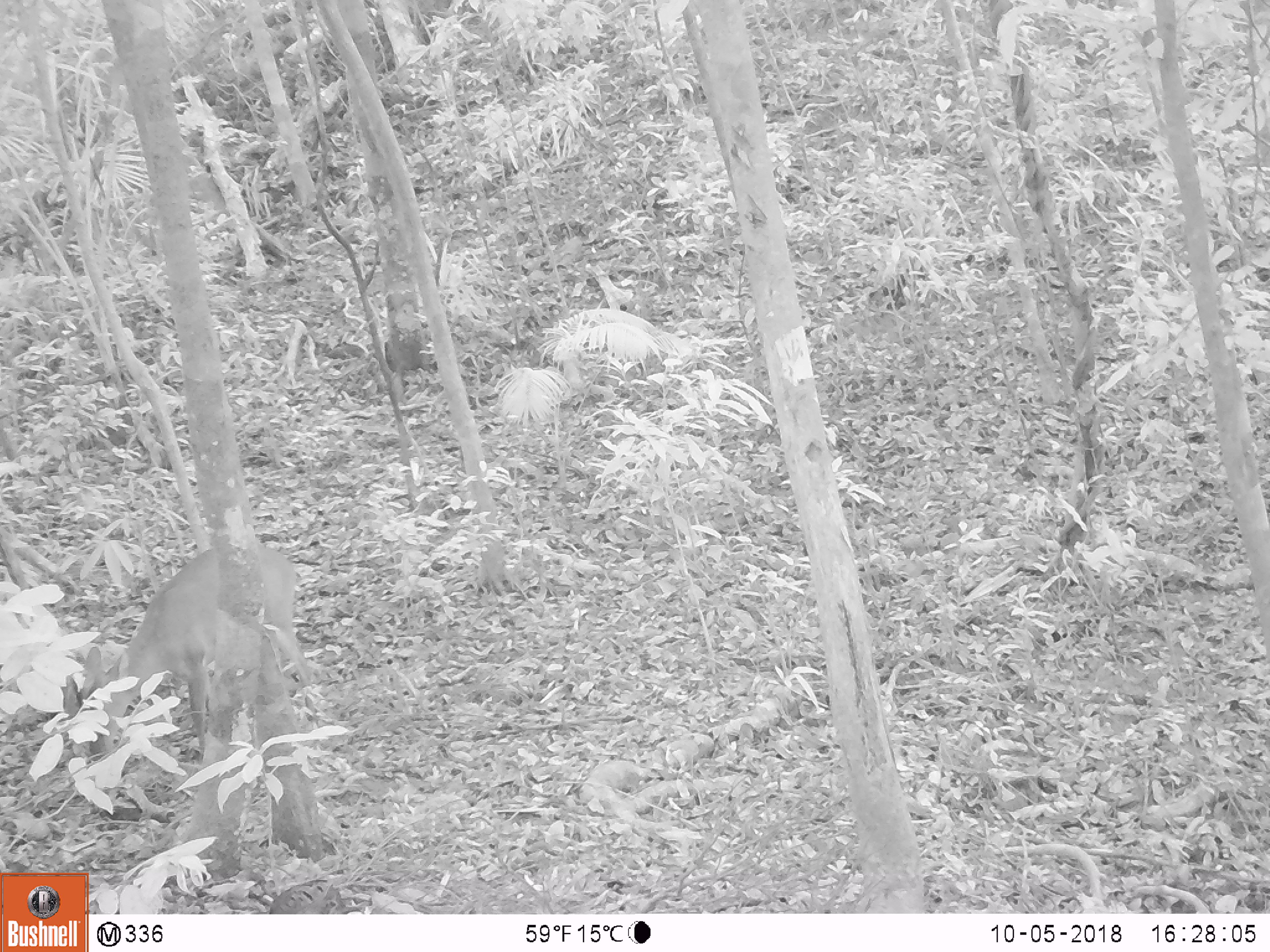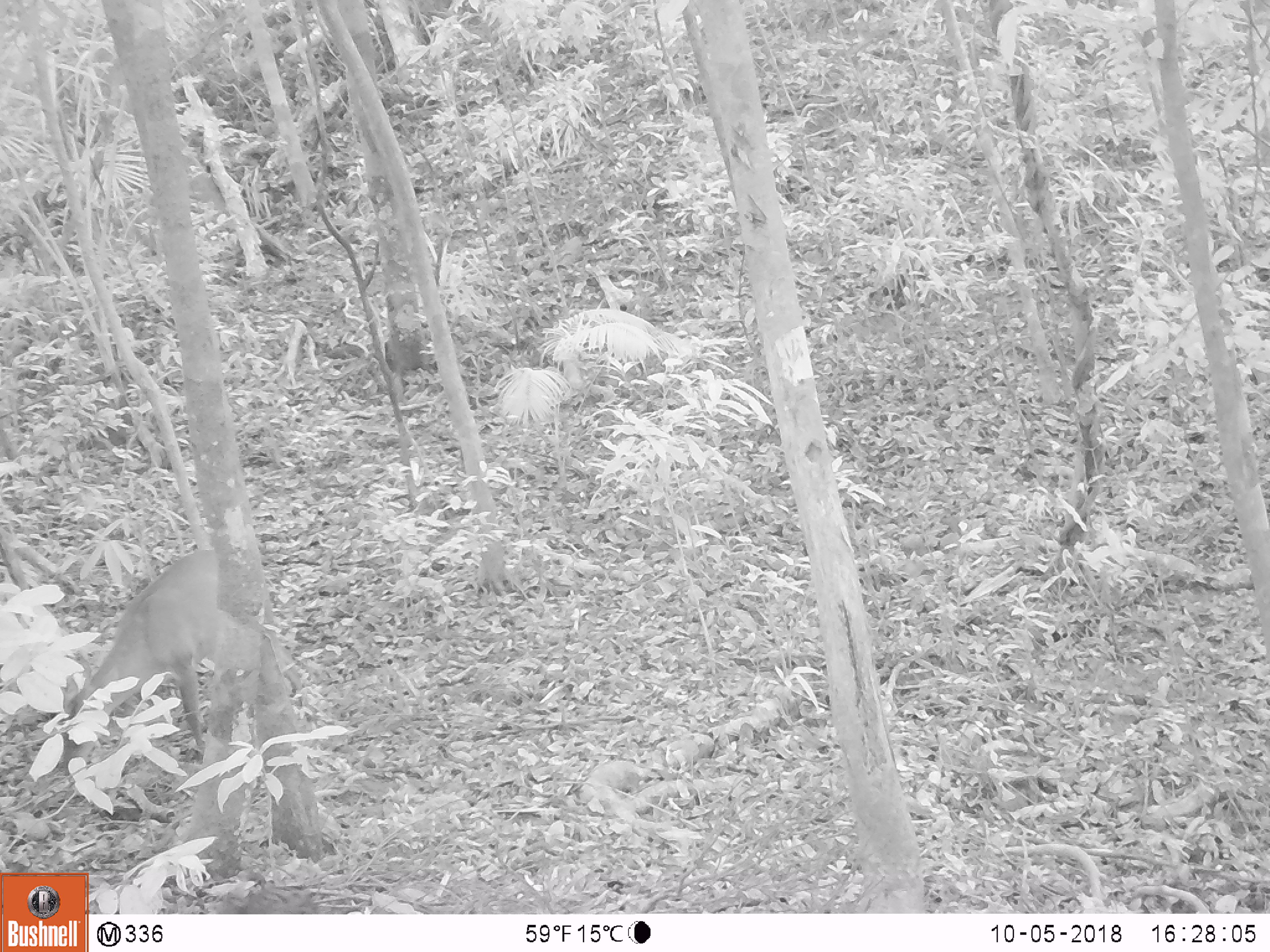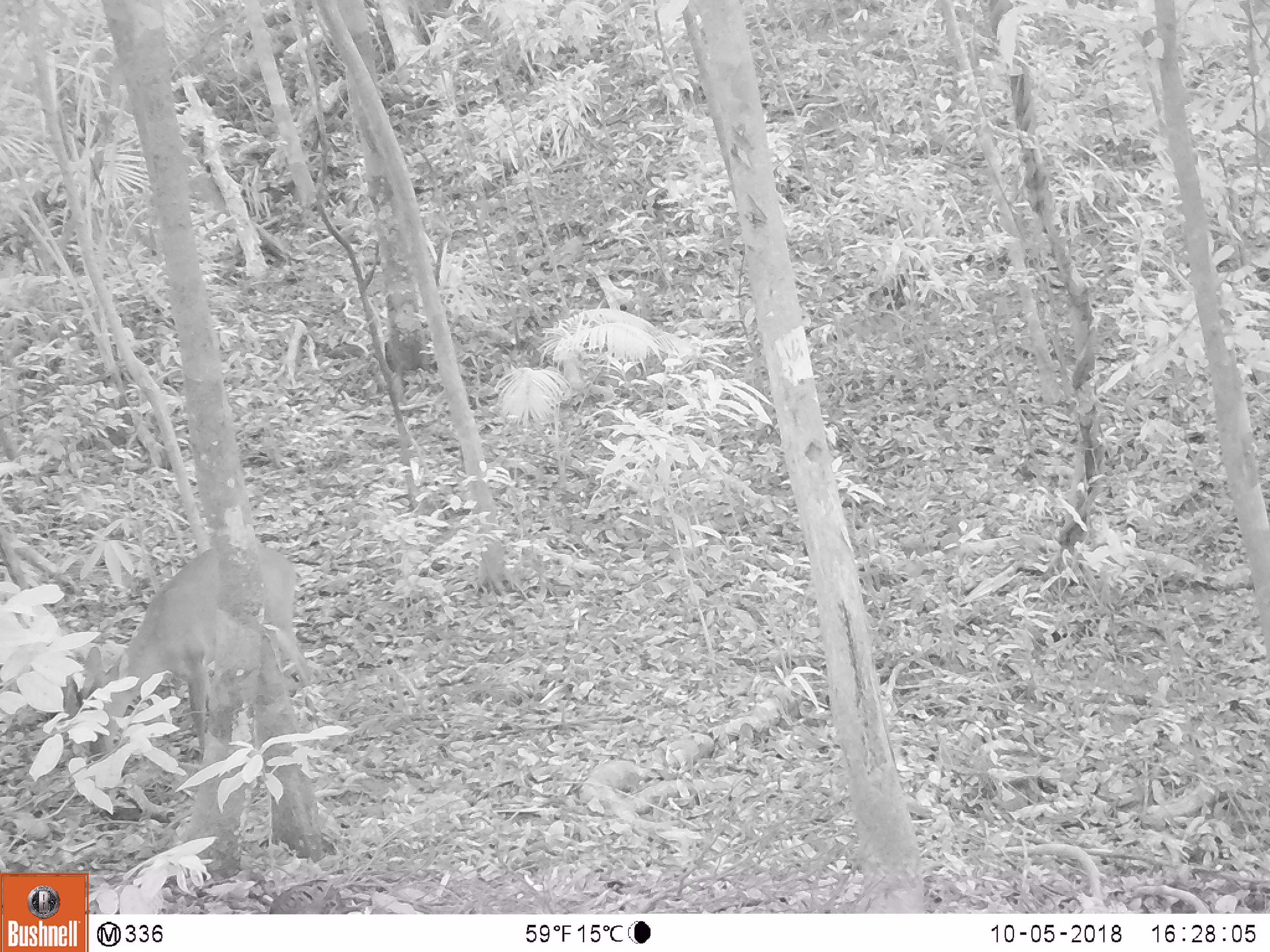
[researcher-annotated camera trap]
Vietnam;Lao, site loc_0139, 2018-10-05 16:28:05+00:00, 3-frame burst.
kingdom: Animalia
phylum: Chordata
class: Mammalia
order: Artiodactyla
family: Cervidae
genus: Muntiacus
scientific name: Muntiacus vuquangensis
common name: large-antlered muntjac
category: large antlered muntjac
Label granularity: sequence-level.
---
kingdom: Animalia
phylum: Chordata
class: Aves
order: Galliformes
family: Phasianidae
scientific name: Phasianidae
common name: partridge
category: unidentified partridge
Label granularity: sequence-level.